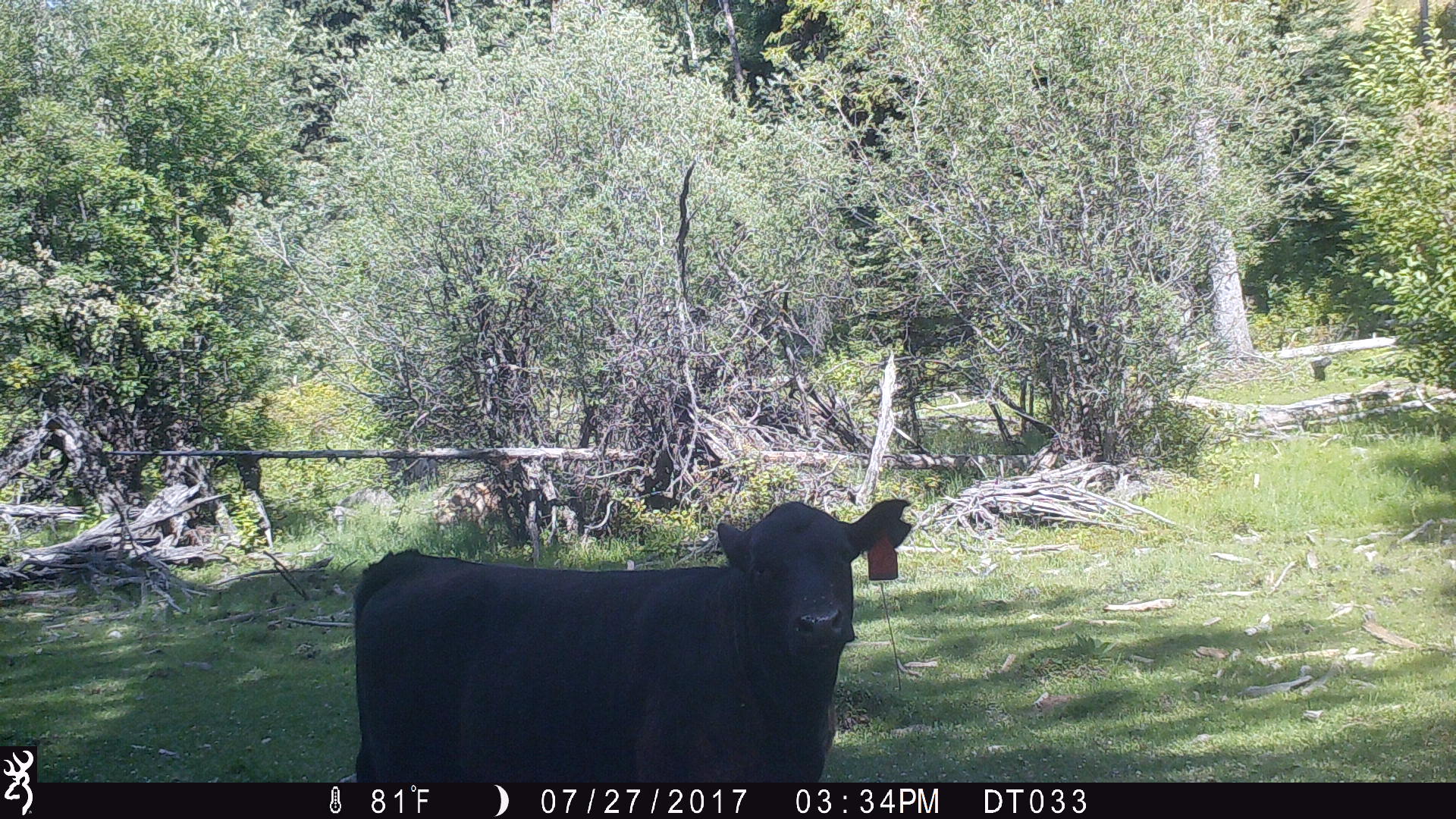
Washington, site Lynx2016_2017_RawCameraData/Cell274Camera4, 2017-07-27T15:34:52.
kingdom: Animalia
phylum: Chordata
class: Mammalia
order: Artiodactyla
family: Bovidae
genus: Bos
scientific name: Bos taurus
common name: domestic cattle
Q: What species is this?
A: Domestic cattle (Bos taurus).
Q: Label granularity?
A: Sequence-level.